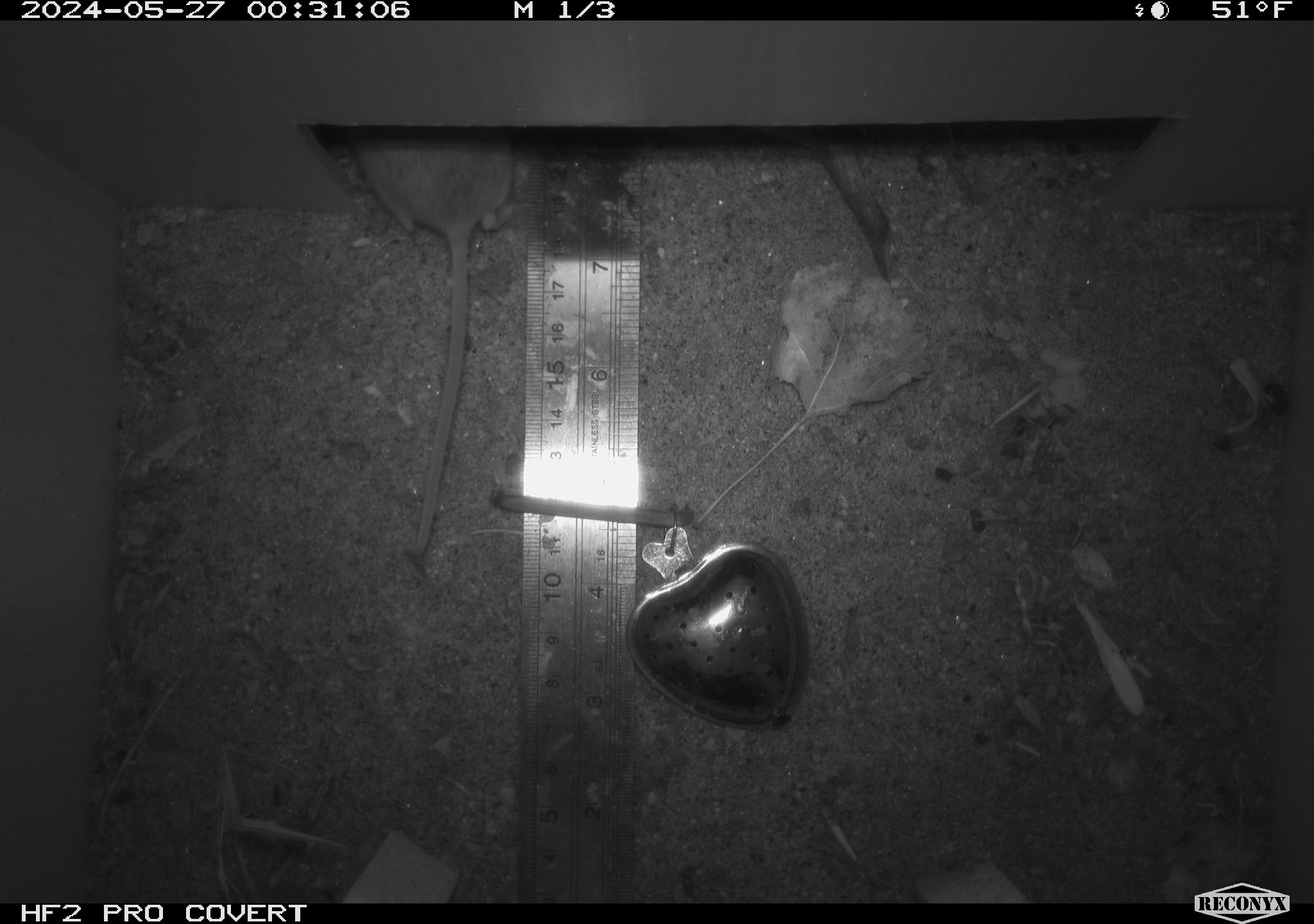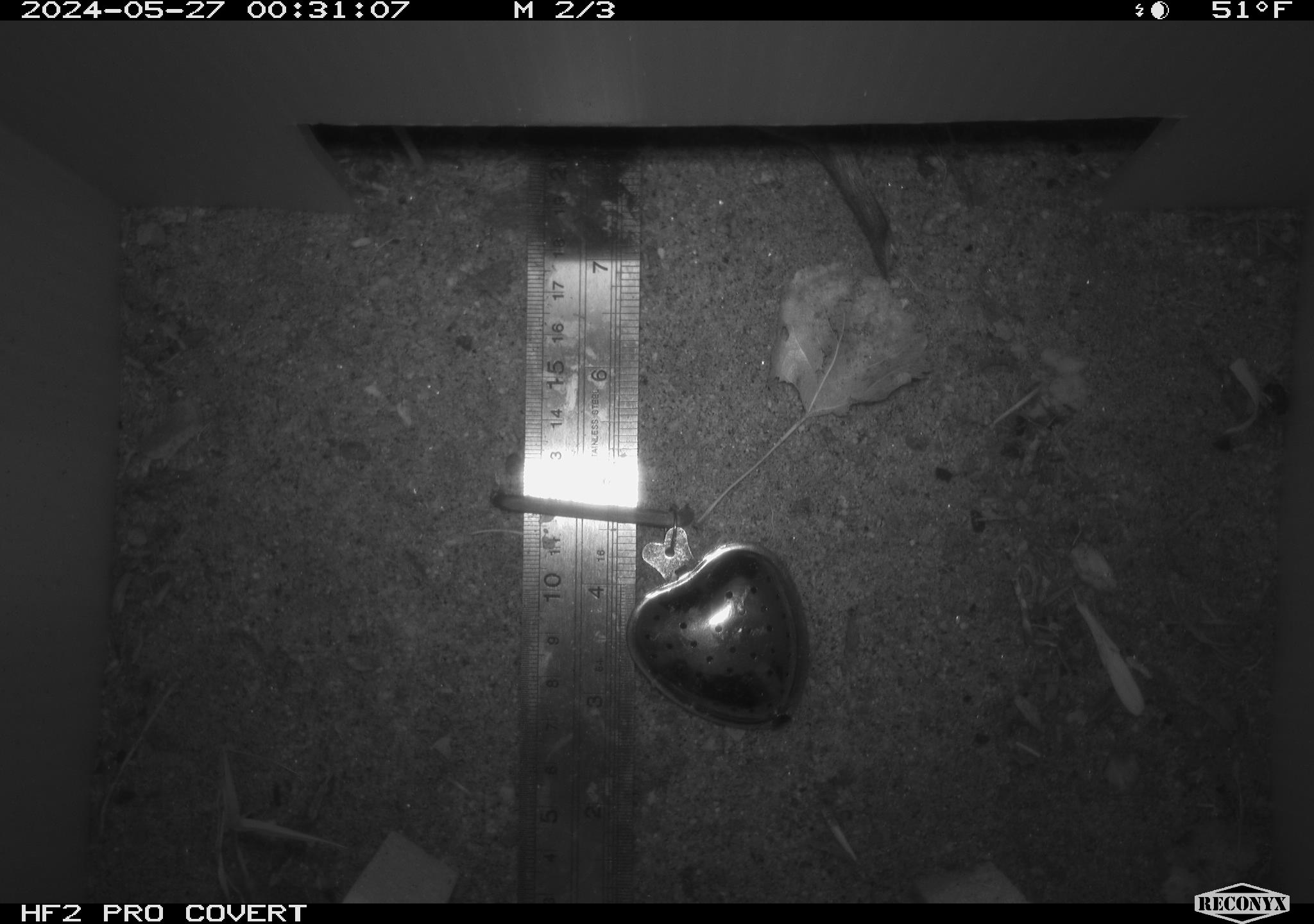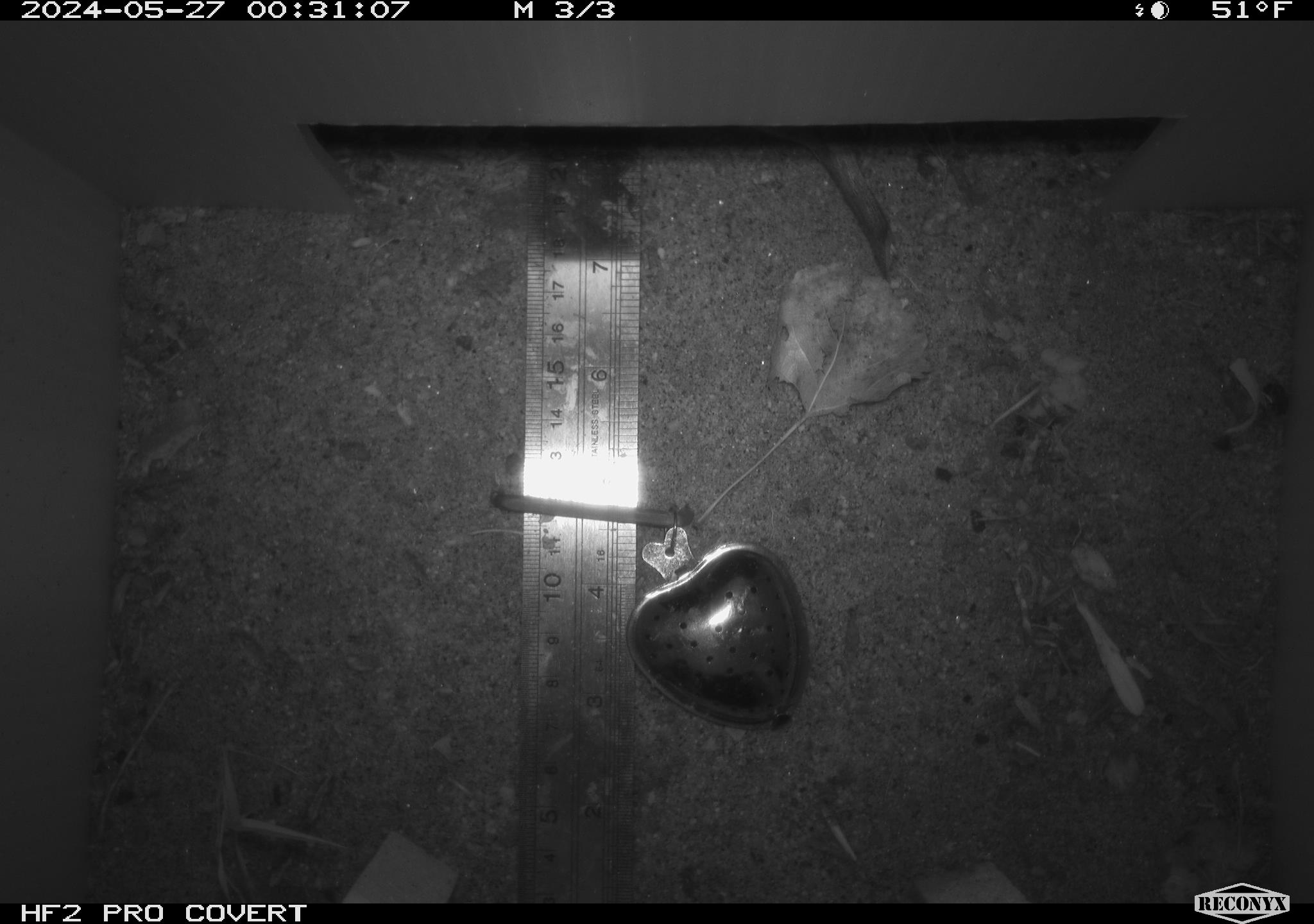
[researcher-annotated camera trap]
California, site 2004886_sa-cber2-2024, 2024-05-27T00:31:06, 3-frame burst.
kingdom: Animalia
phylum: Chordata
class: Mammalia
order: Rodentia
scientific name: Rodentia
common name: mouse species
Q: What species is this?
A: Mouse species (Rodentia).